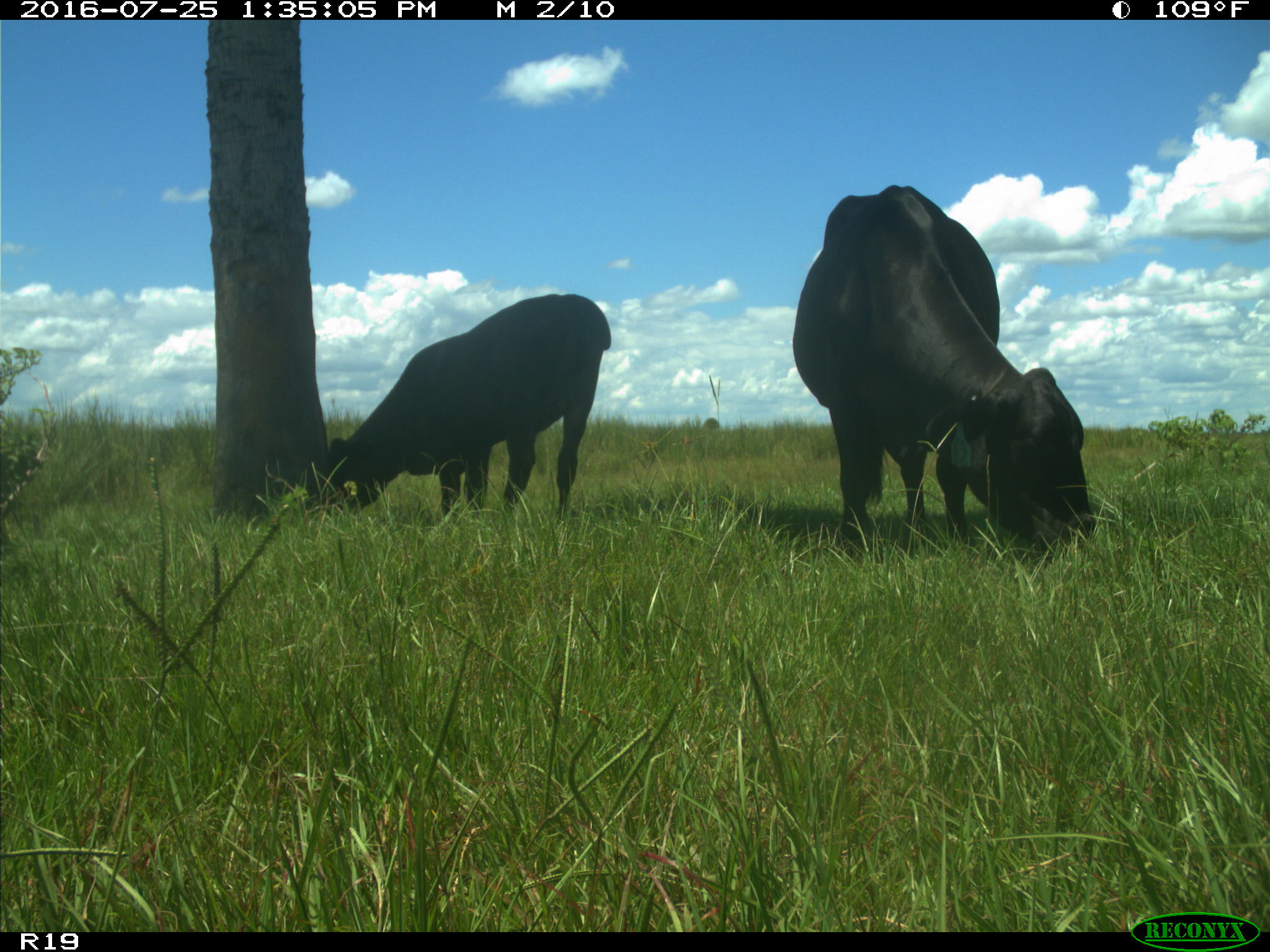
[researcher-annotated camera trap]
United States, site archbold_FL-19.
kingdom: Animalia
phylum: Chordata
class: Mammalia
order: Artiodactyla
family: Bovidae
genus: Bos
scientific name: Bos taurus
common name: domestic cow